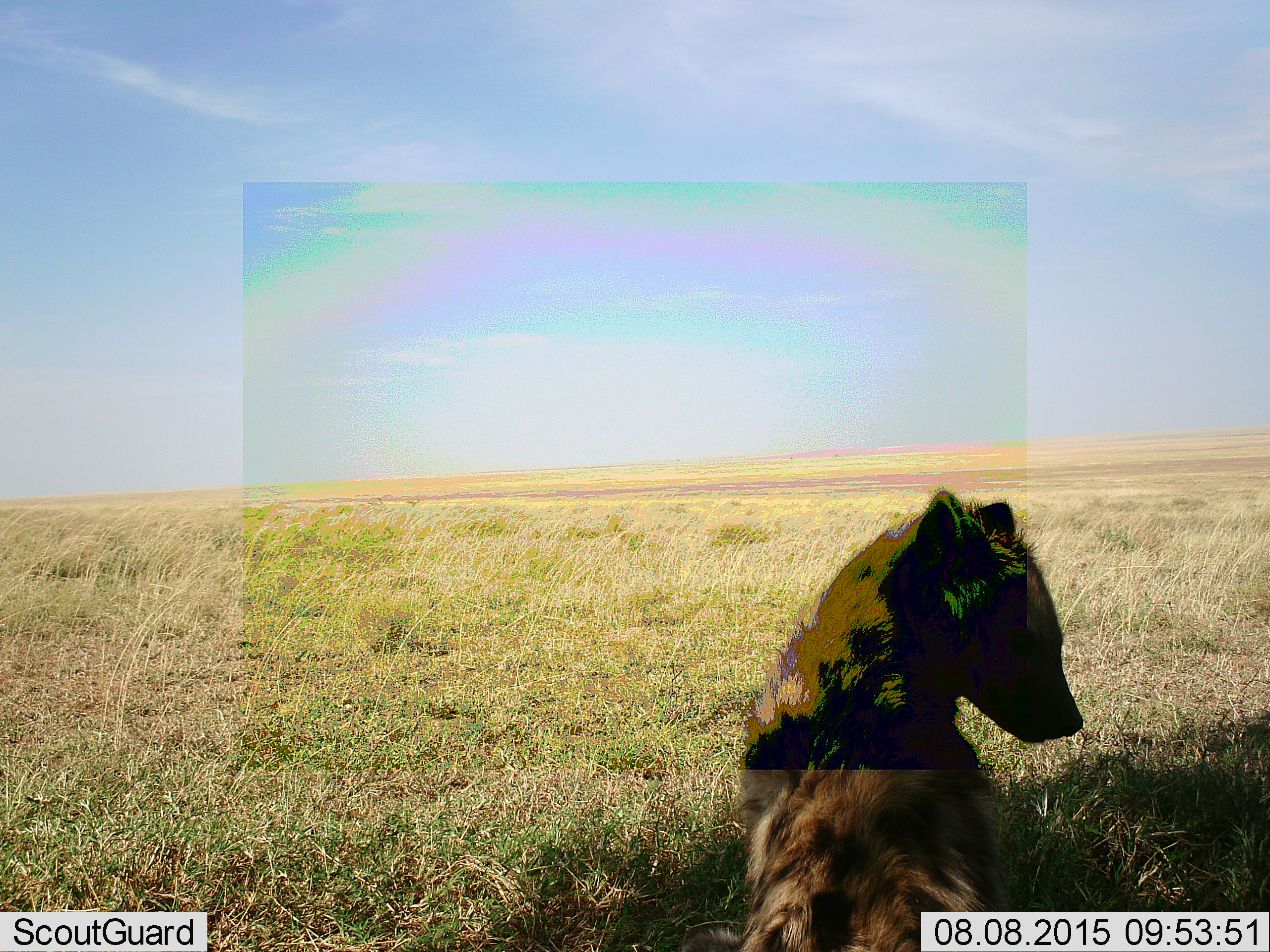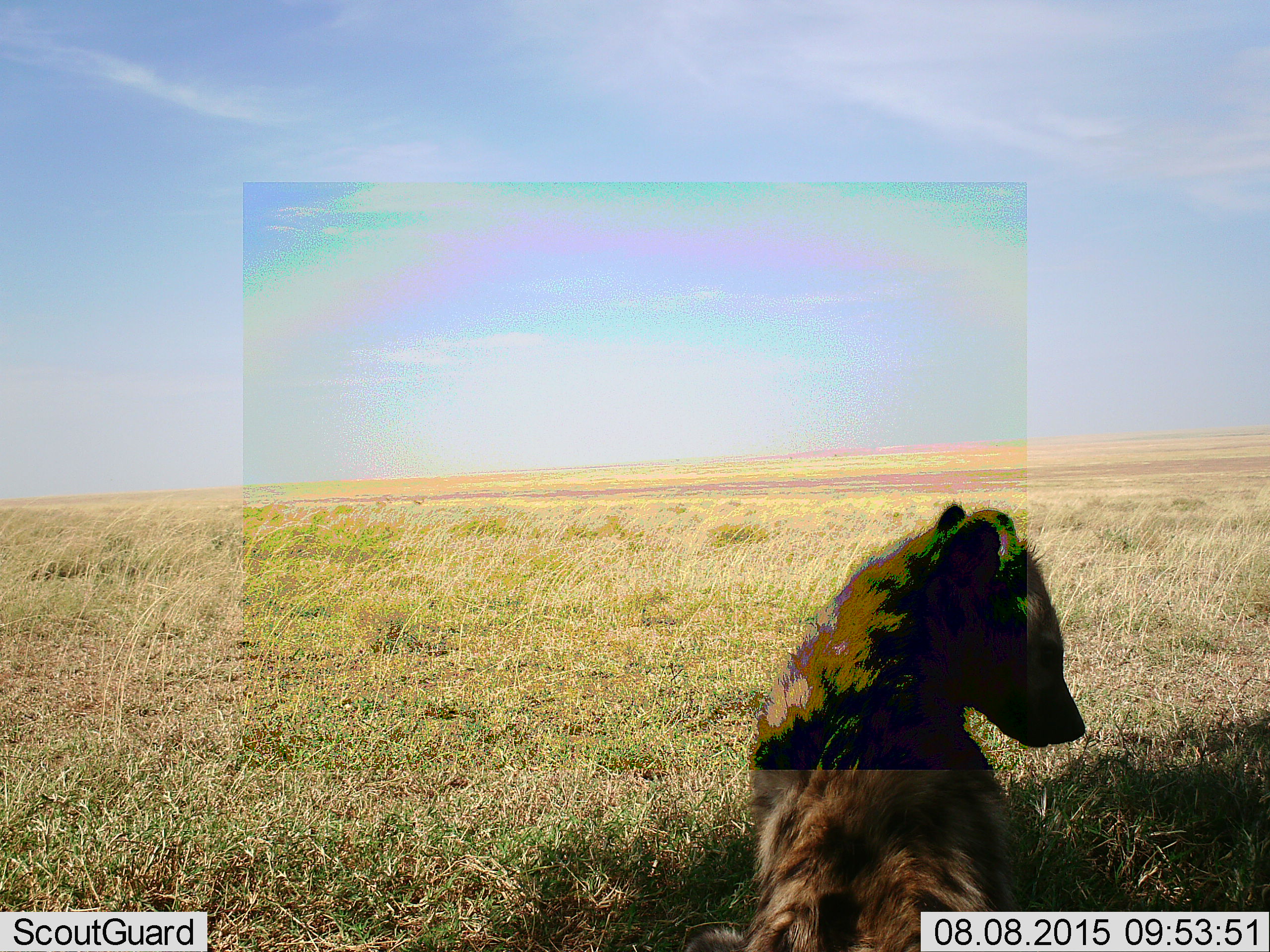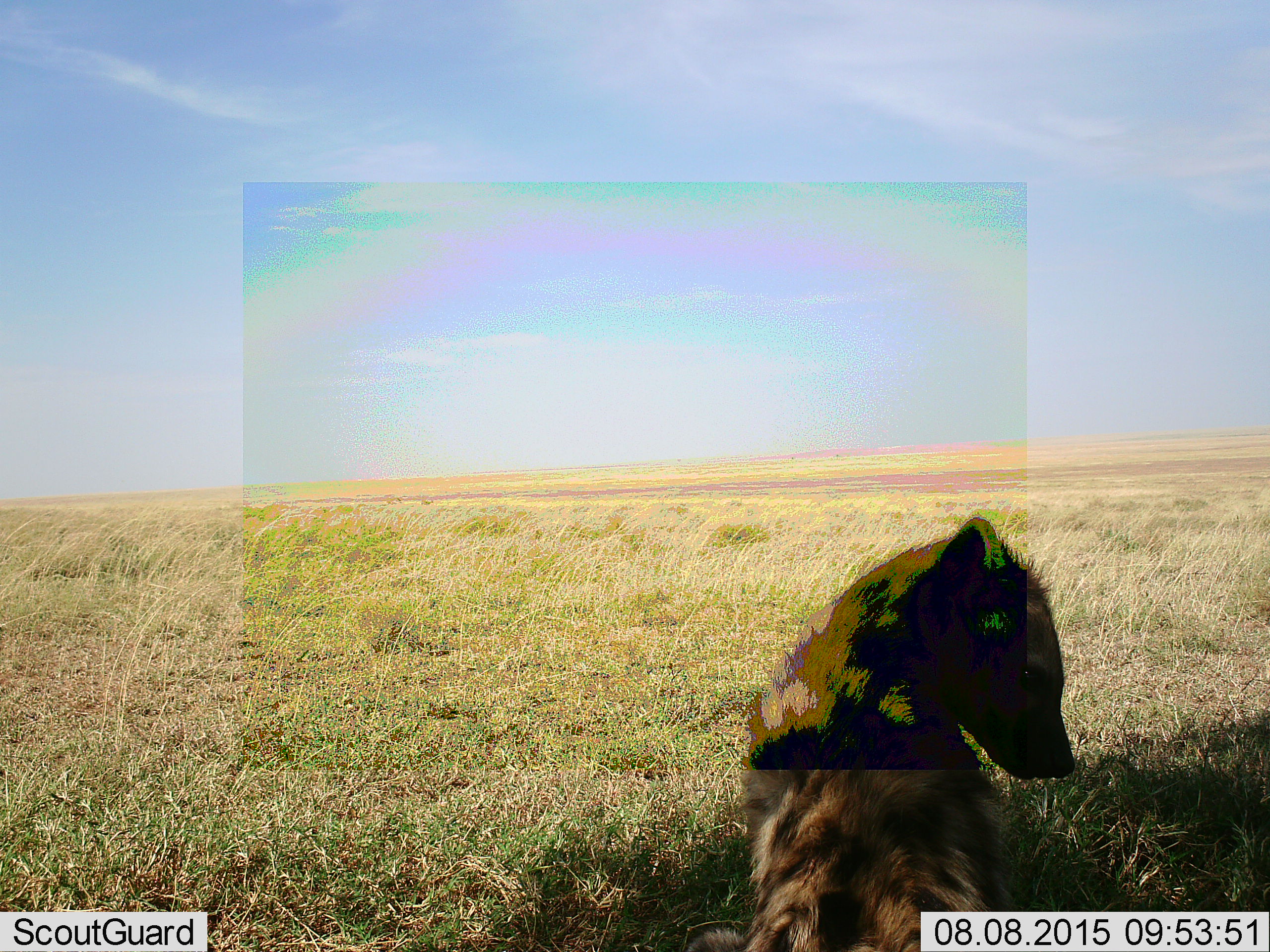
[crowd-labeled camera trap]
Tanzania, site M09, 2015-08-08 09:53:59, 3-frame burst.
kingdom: Animalia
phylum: Chordata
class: Mammalia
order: Carnivora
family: Hyaenidae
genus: Crocuta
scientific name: Crocuta crocuta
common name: spotted hyena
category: hyenaspotted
Hyenaspotted (spotted hyena) (Crocuta crocuta), count 1. Behavior (volunteer vote fractions): standing 12%, resting 75%, moving 12%, interacting 12%. Young present (vote fraction): 0%. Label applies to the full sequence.